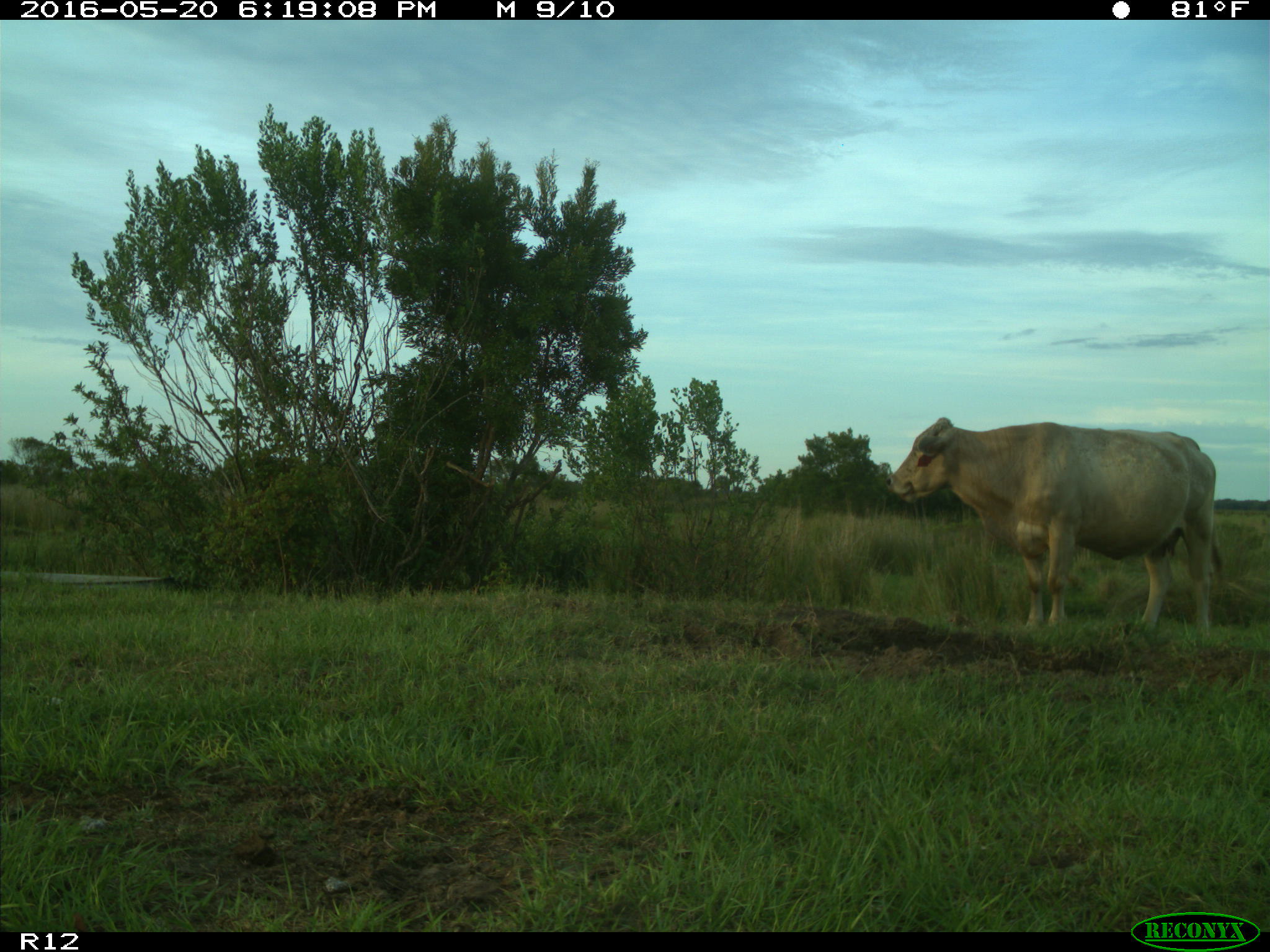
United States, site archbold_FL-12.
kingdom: Animalia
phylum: Chordata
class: Mammalia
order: Artiodactyla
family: Bovidae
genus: Bos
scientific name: Bos taurus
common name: domestic cow